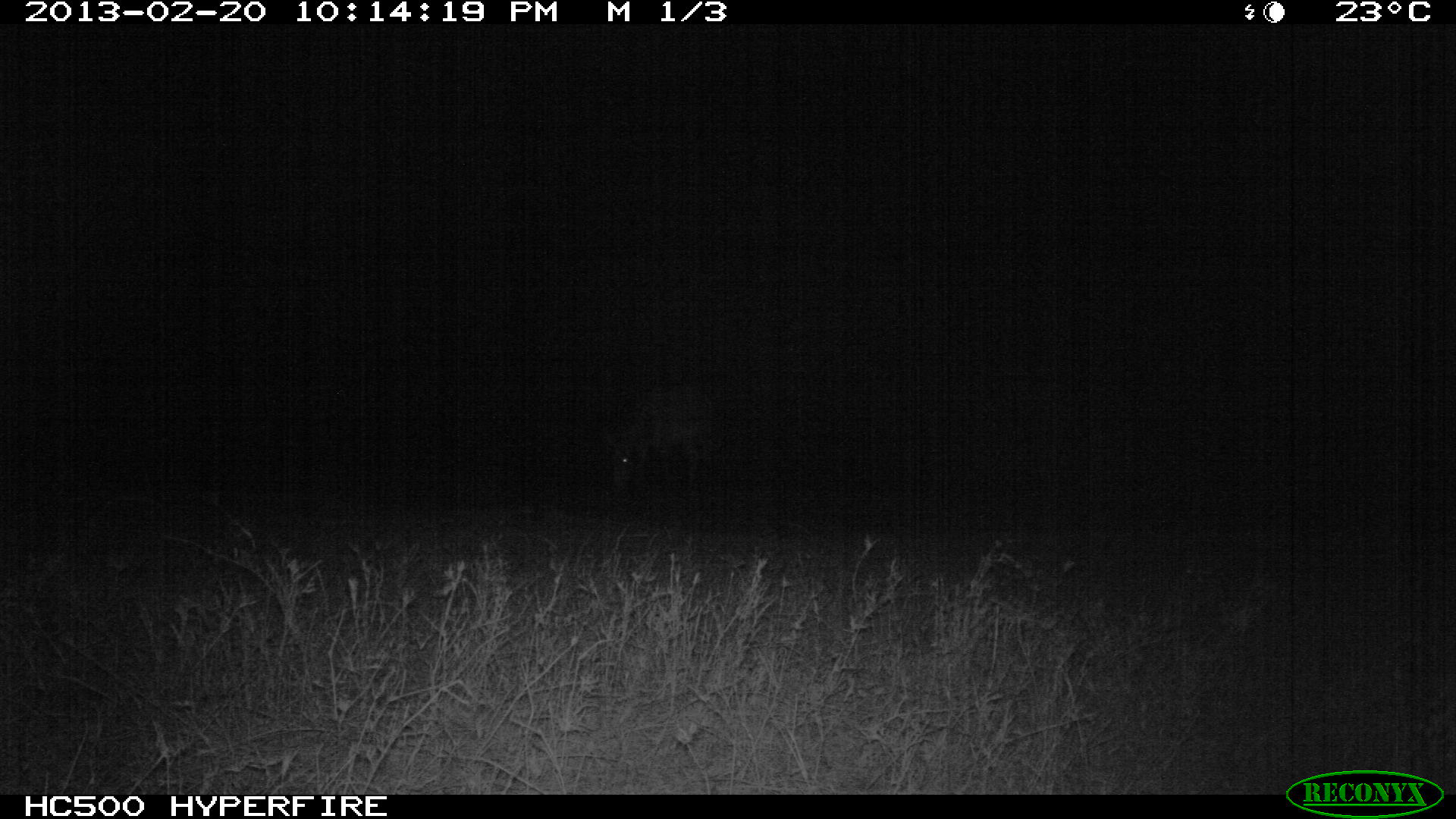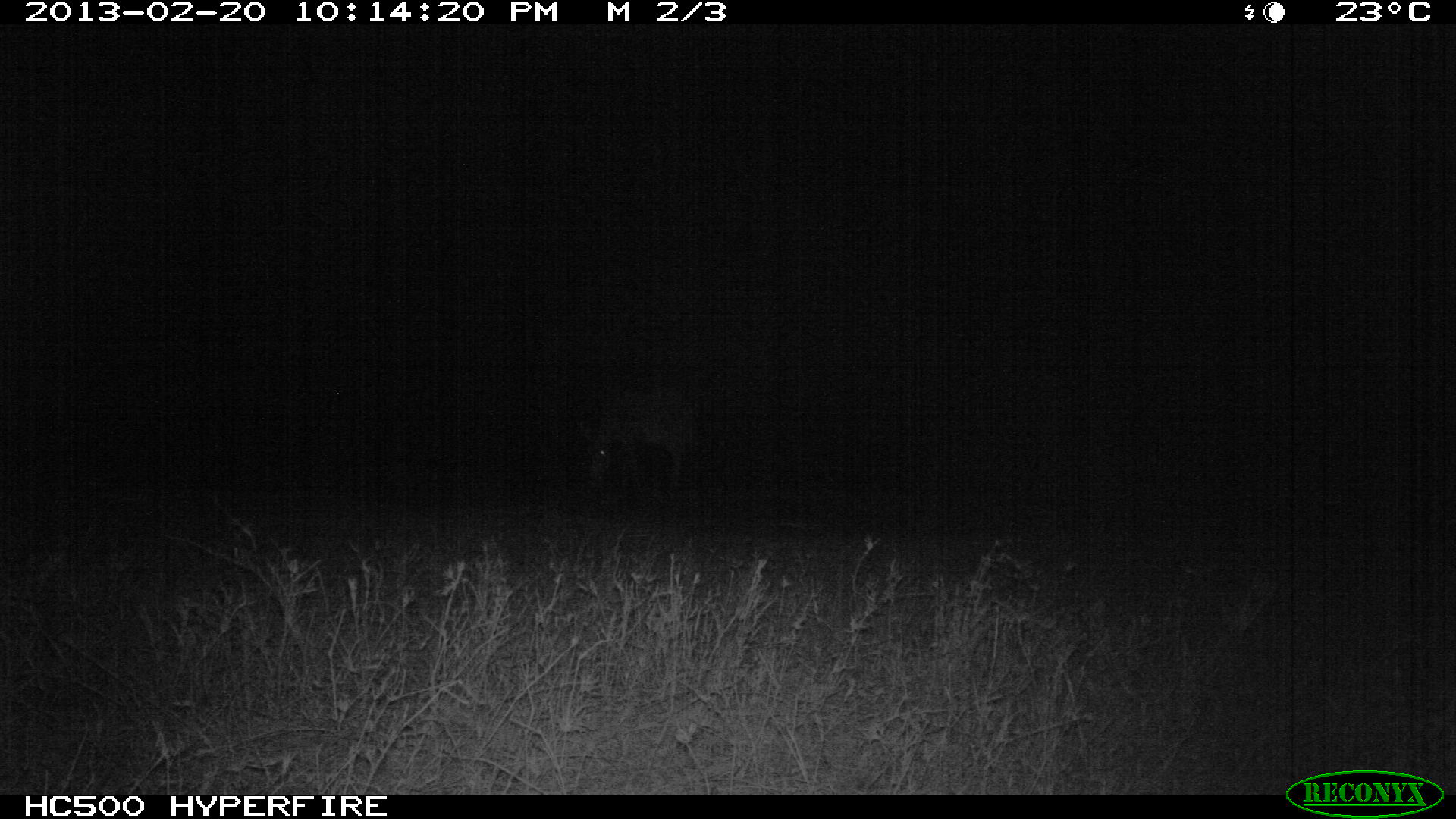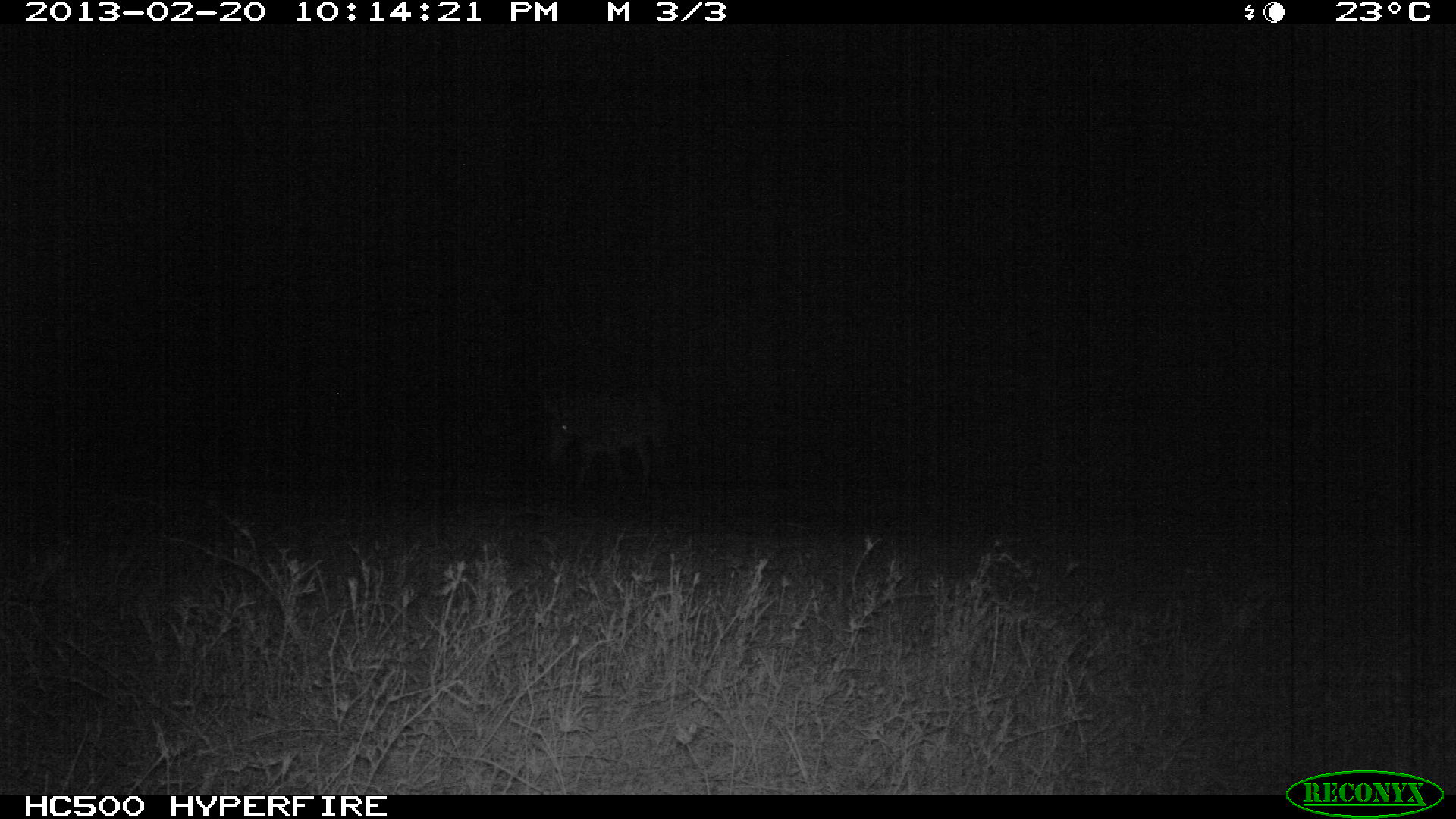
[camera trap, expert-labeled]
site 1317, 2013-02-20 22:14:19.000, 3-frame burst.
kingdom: Animalia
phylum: Chordata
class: Mammalia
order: Perissodactyla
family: Equidae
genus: Equus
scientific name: Equus quagga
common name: plains zebra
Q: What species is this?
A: Equus quagga (plains zebra).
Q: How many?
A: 2.